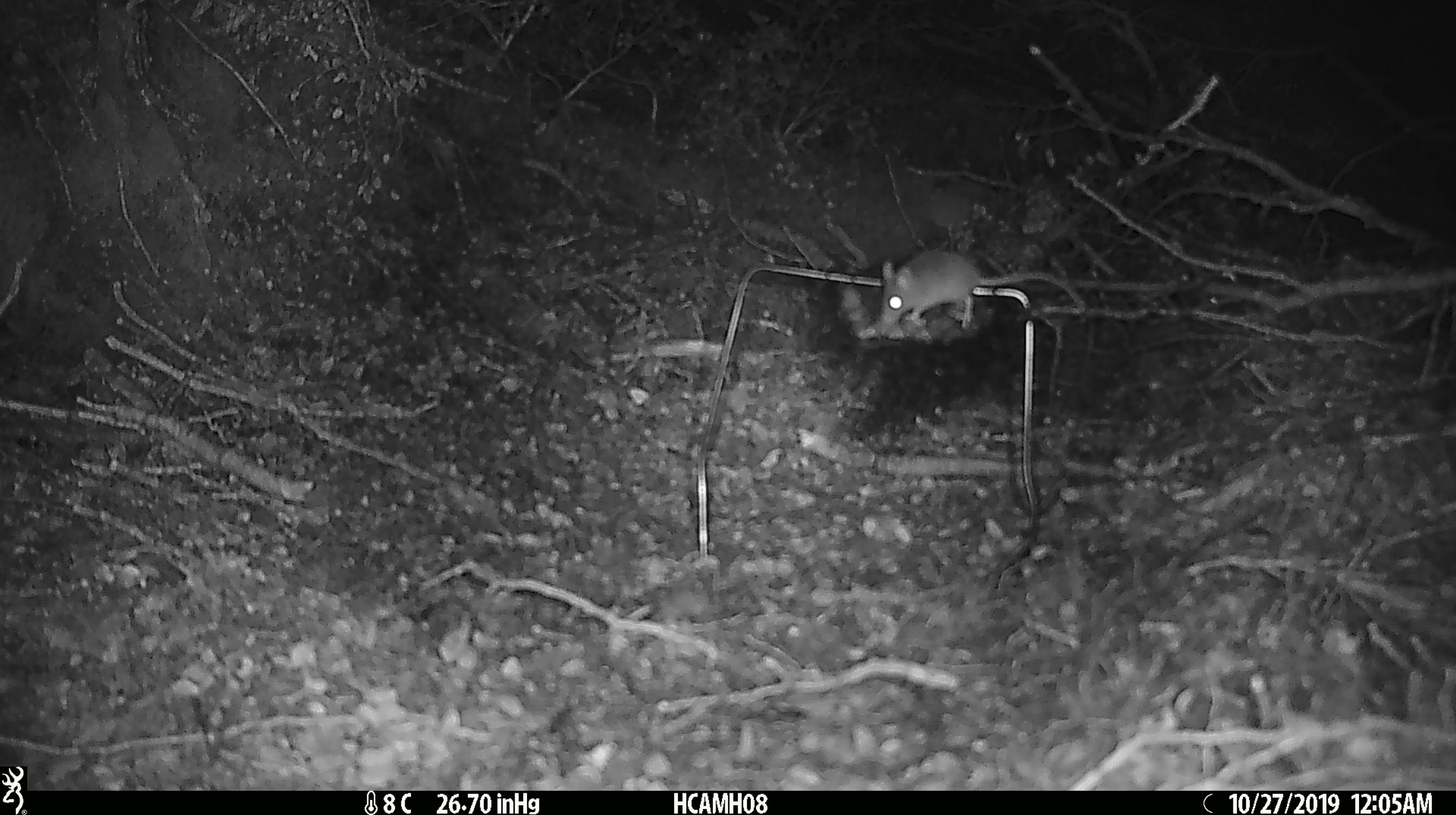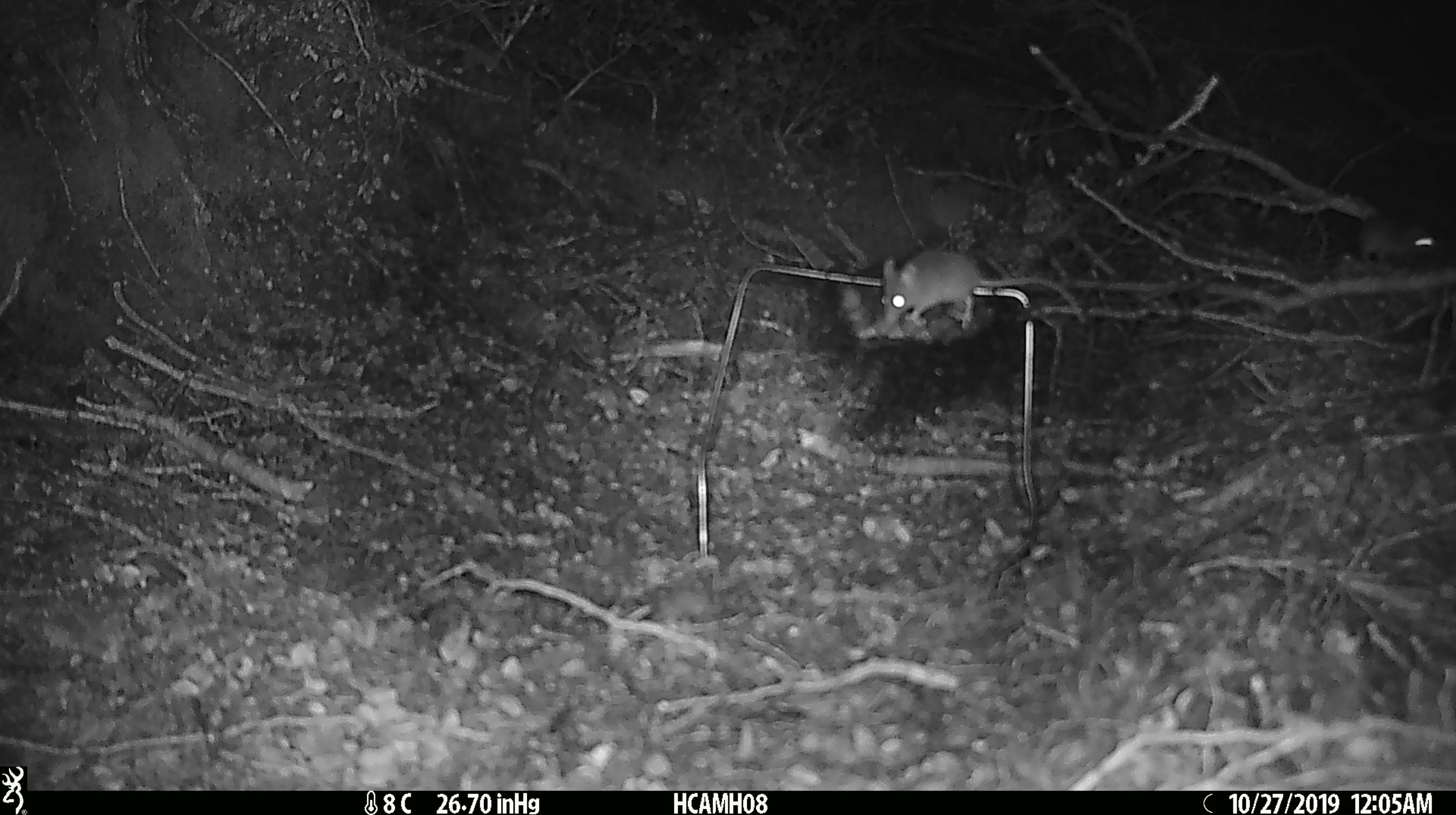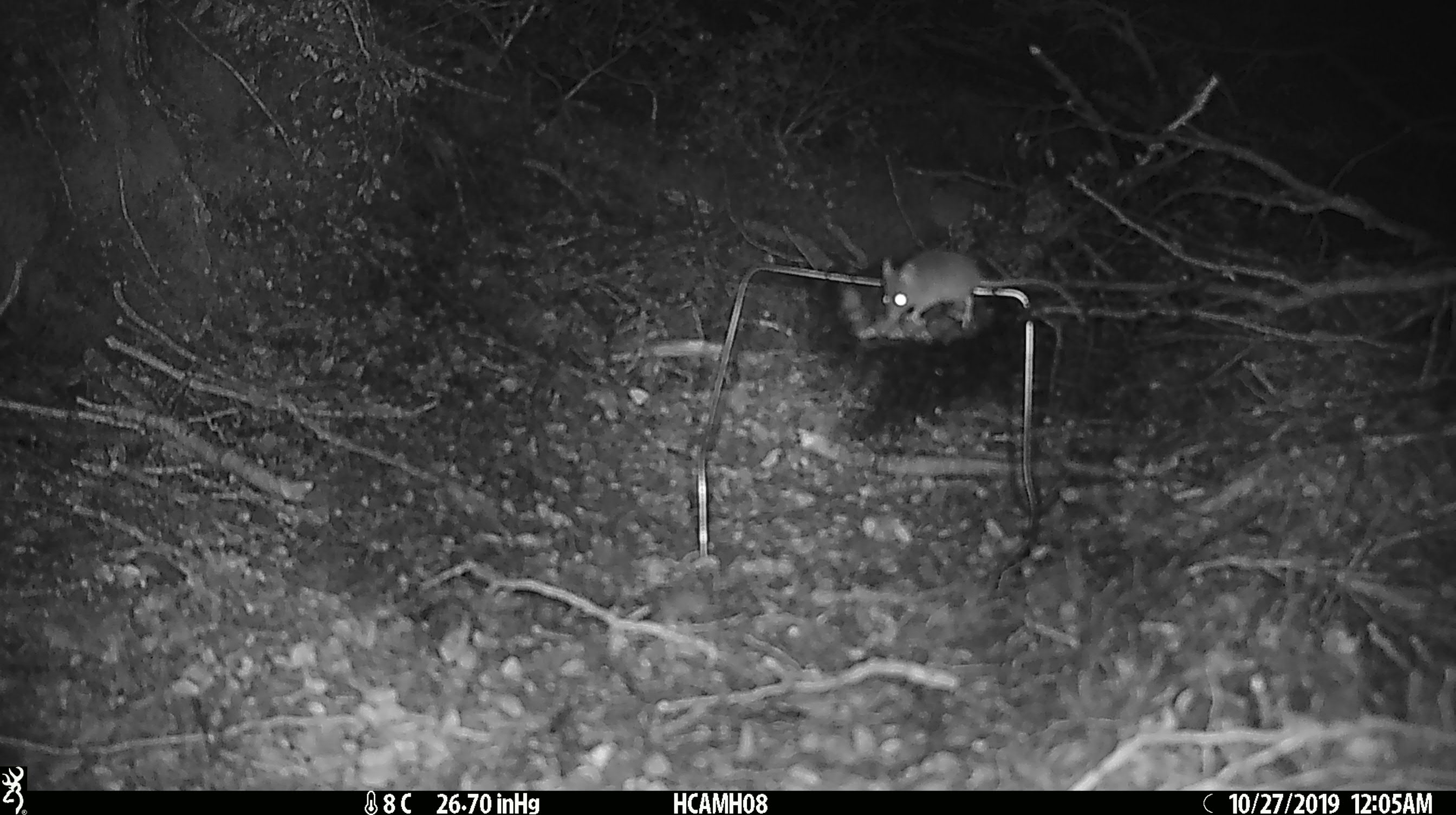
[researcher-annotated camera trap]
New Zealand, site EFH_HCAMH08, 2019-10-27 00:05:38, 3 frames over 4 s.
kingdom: Animalia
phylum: Chordata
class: Mammalia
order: Rodentia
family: Muridae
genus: Mus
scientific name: Mus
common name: mouse